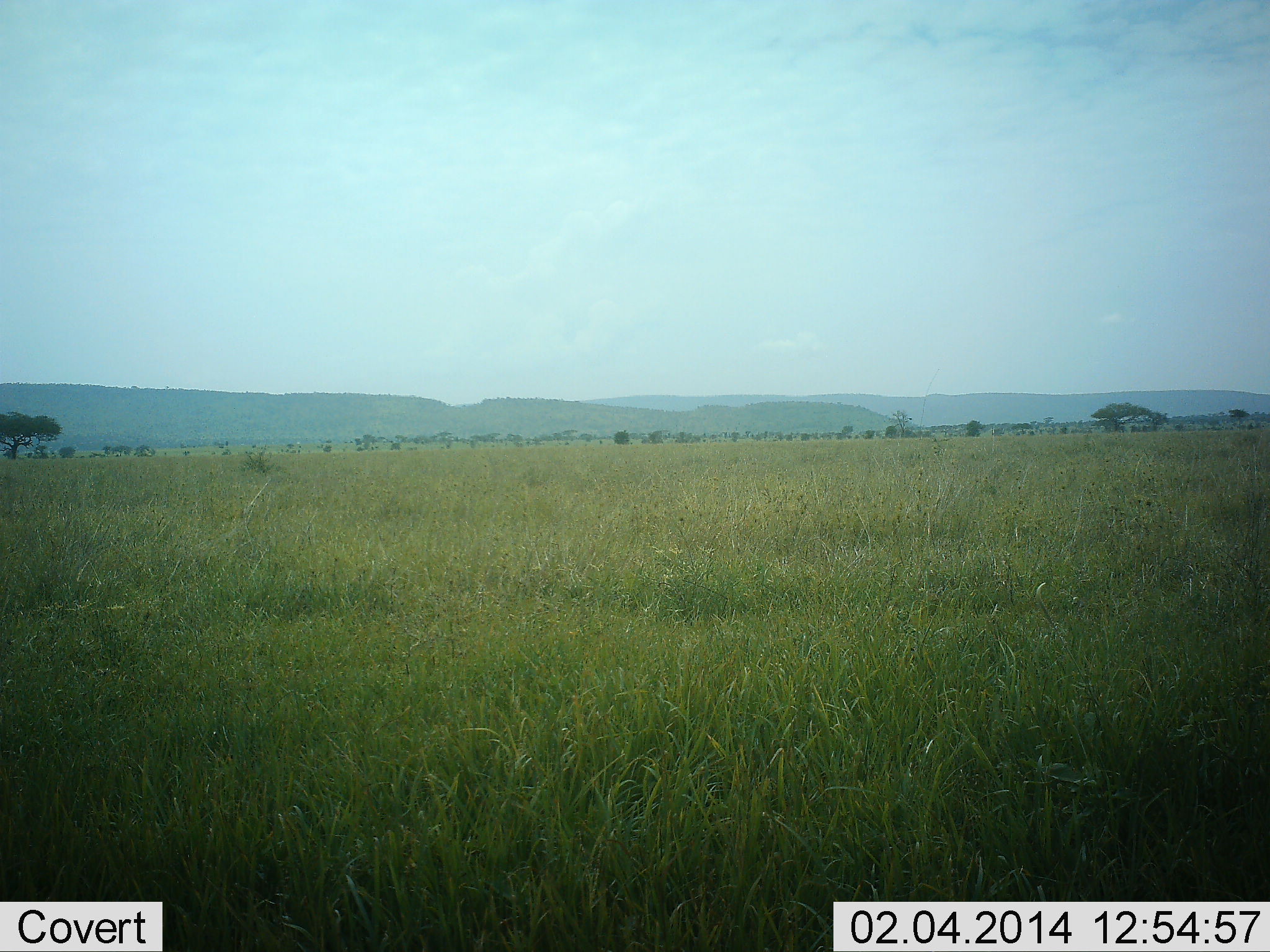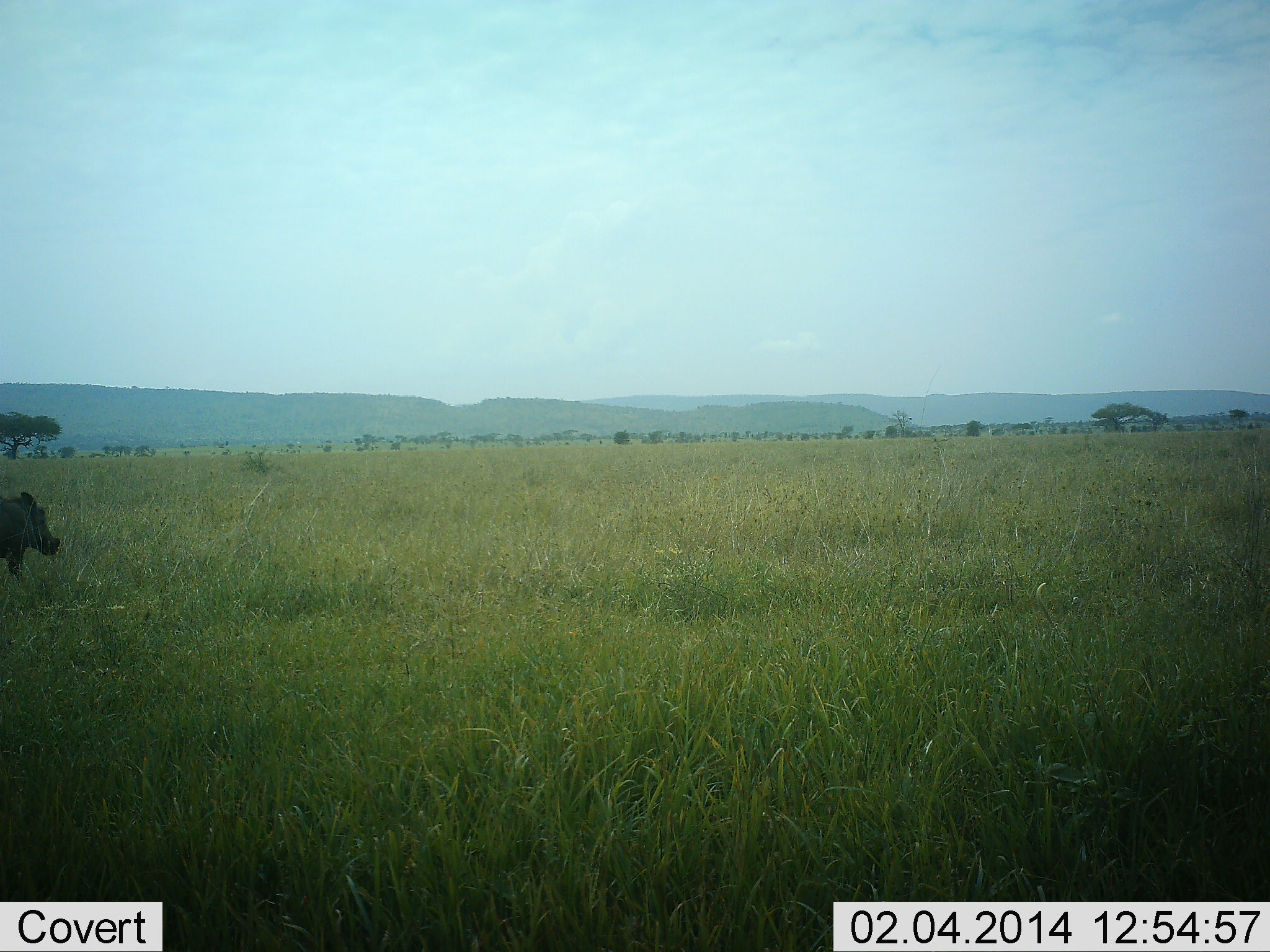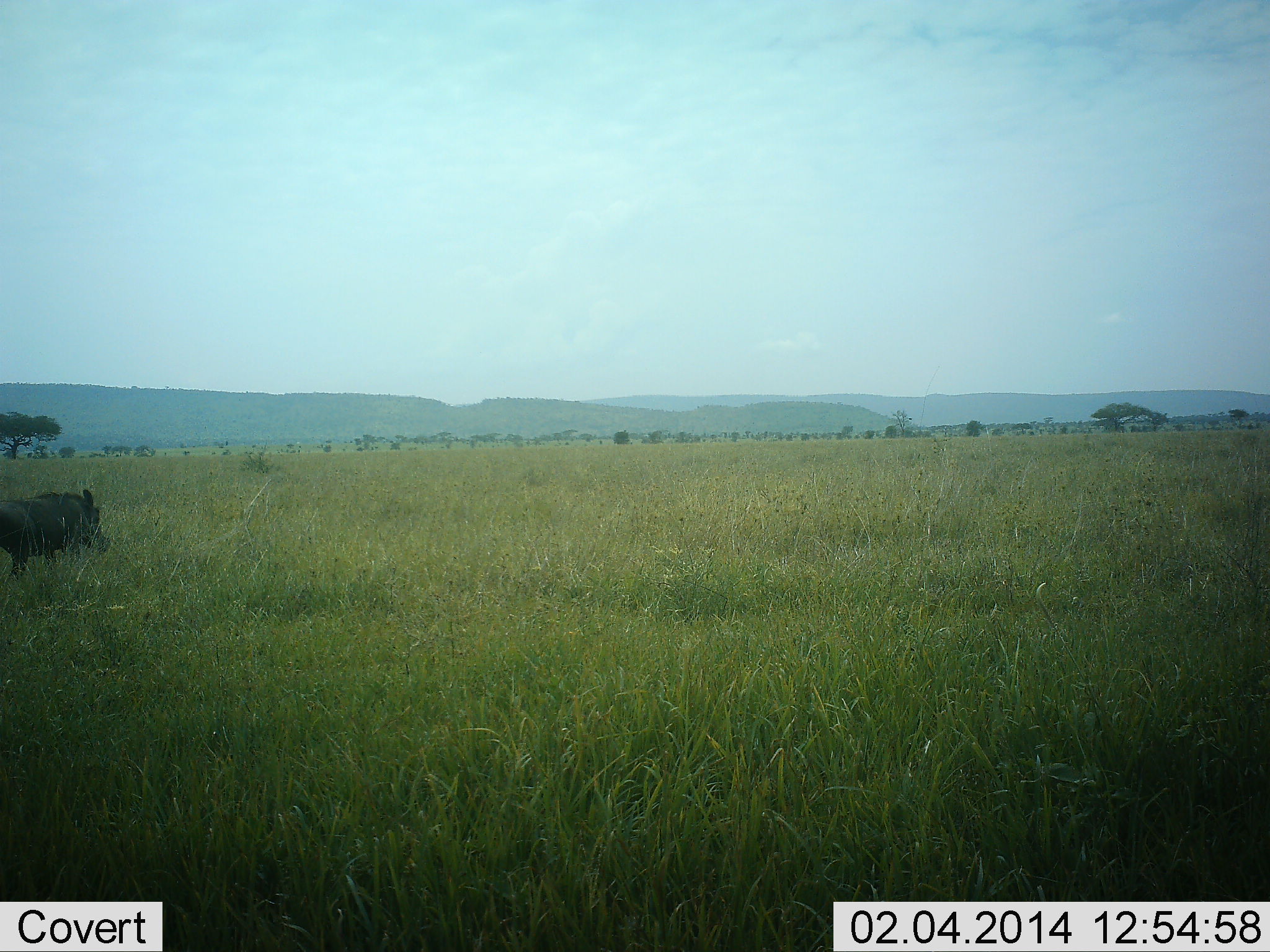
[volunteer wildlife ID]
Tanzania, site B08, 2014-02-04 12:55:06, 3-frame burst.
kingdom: Animalia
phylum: Chordata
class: Mammalia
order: Artiodactyla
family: Suidae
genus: Phacochoerus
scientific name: Phacochoerus africanus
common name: warthog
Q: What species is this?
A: Warthog (Phacochoerus africanus).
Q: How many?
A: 1.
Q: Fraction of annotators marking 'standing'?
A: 0%.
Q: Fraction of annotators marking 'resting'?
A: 0%.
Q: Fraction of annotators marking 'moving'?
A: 100%.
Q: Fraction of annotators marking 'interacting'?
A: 0%.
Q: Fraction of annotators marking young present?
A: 0%.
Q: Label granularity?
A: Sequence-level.